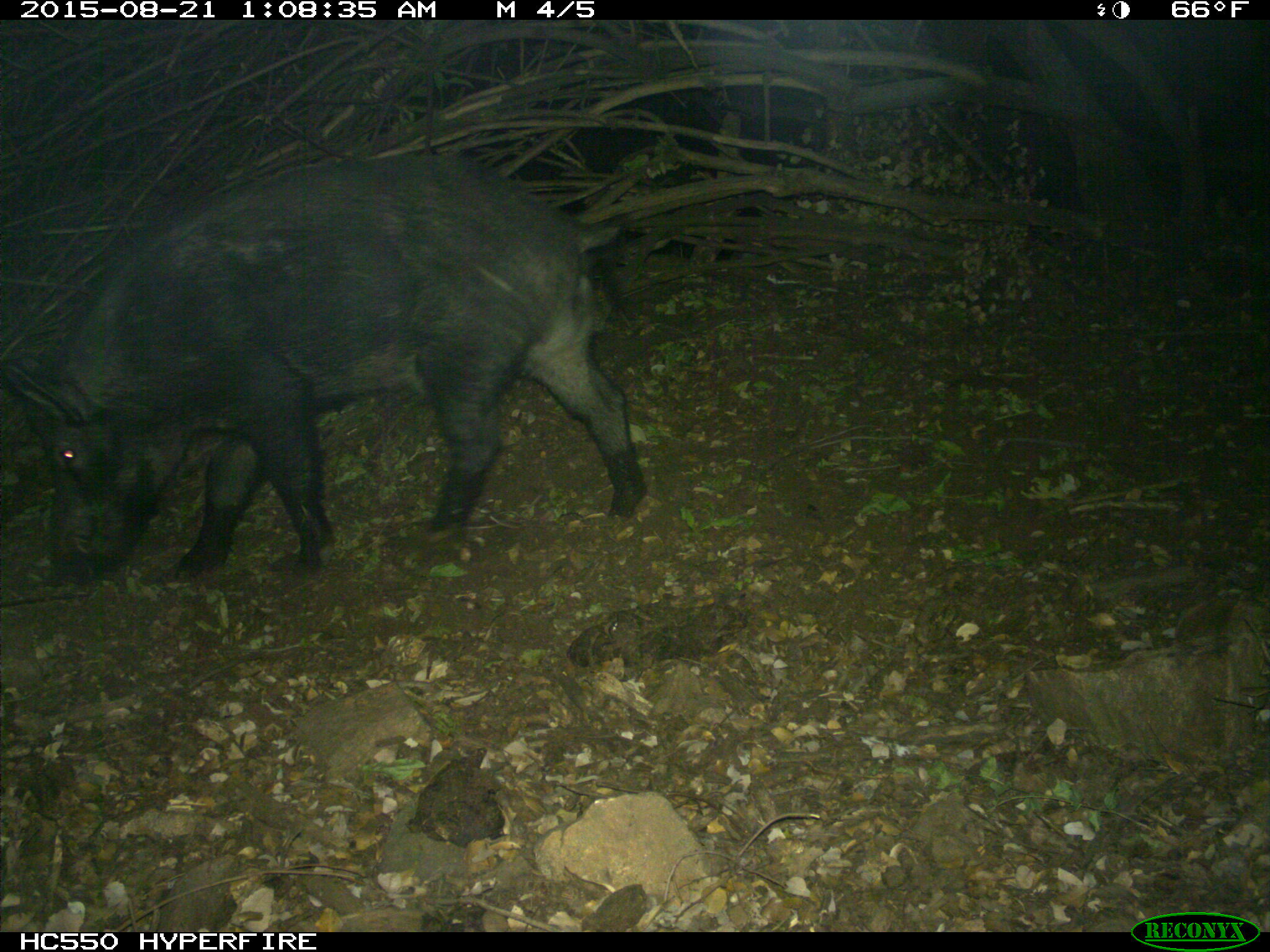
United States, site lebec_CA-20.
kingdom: Animalia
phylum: Chordata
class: Mammalia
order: Artiodactyla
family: Suidae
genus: Sus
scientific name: Sus scrofa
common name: wild boar